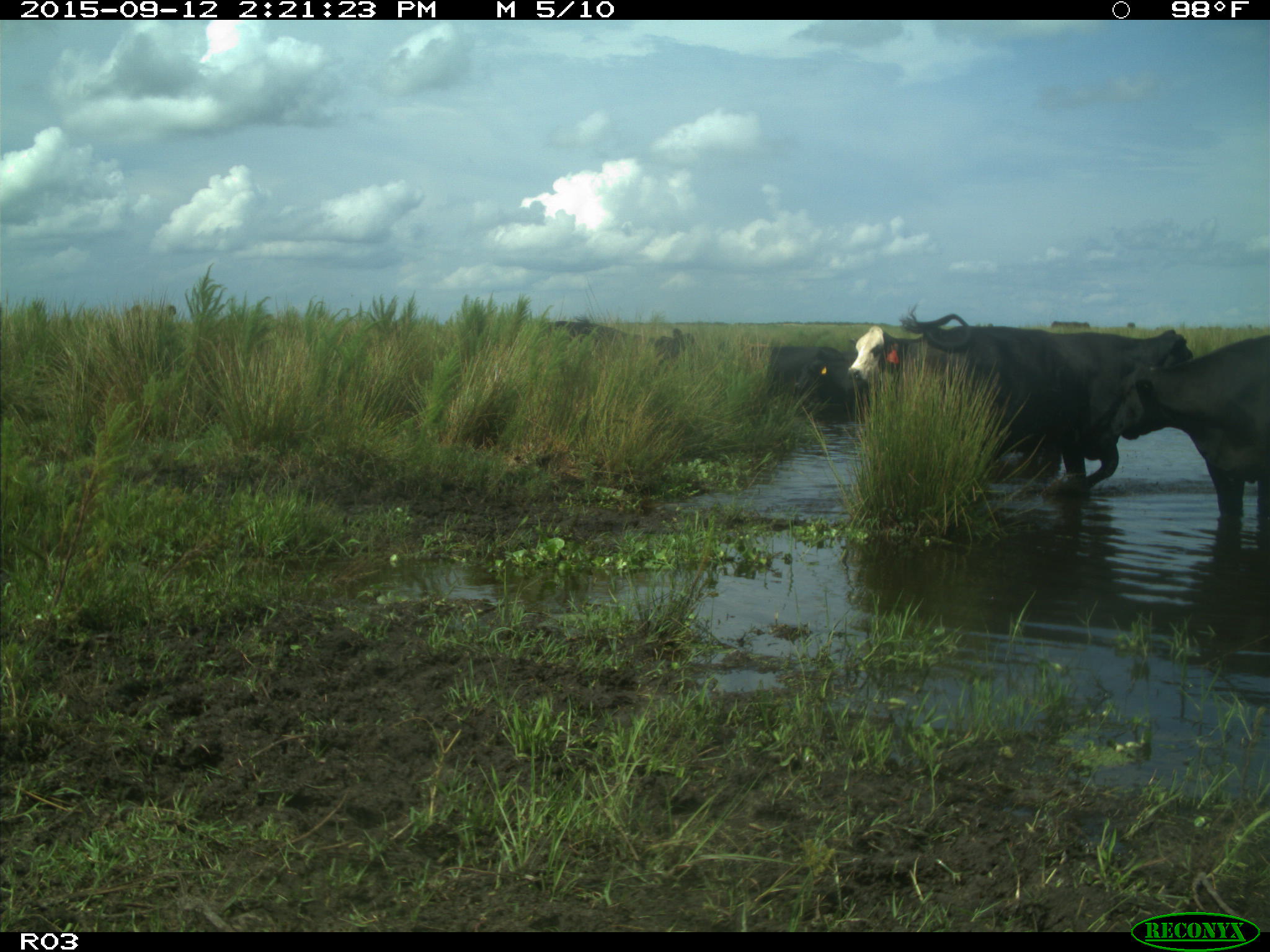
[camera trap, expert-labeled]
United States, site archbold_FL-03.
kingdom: Animalia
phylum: Chordata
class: Mammalia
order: Artiodactyla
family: Bovidae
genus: Bos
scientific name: Bos taurus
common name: domestic cow